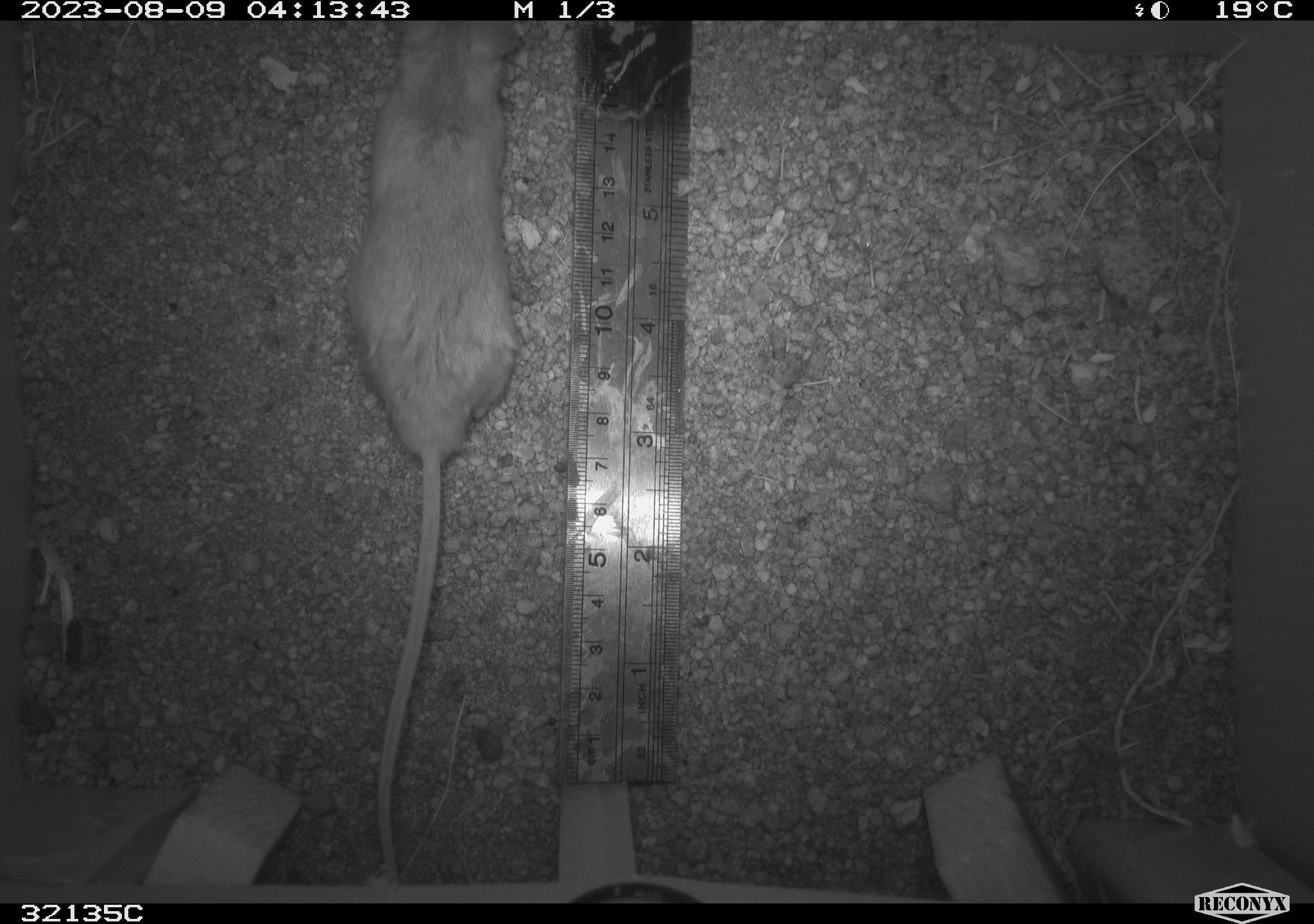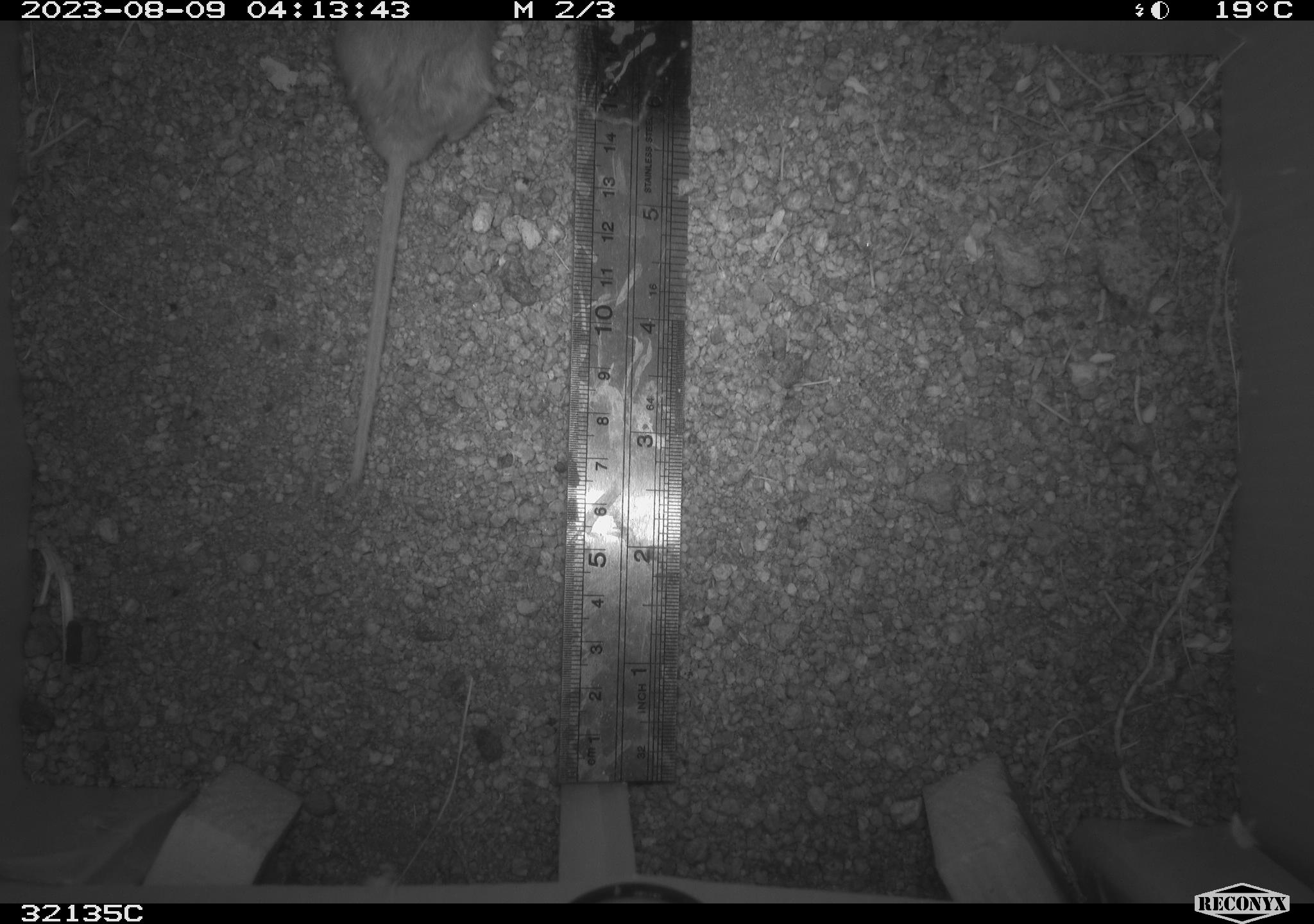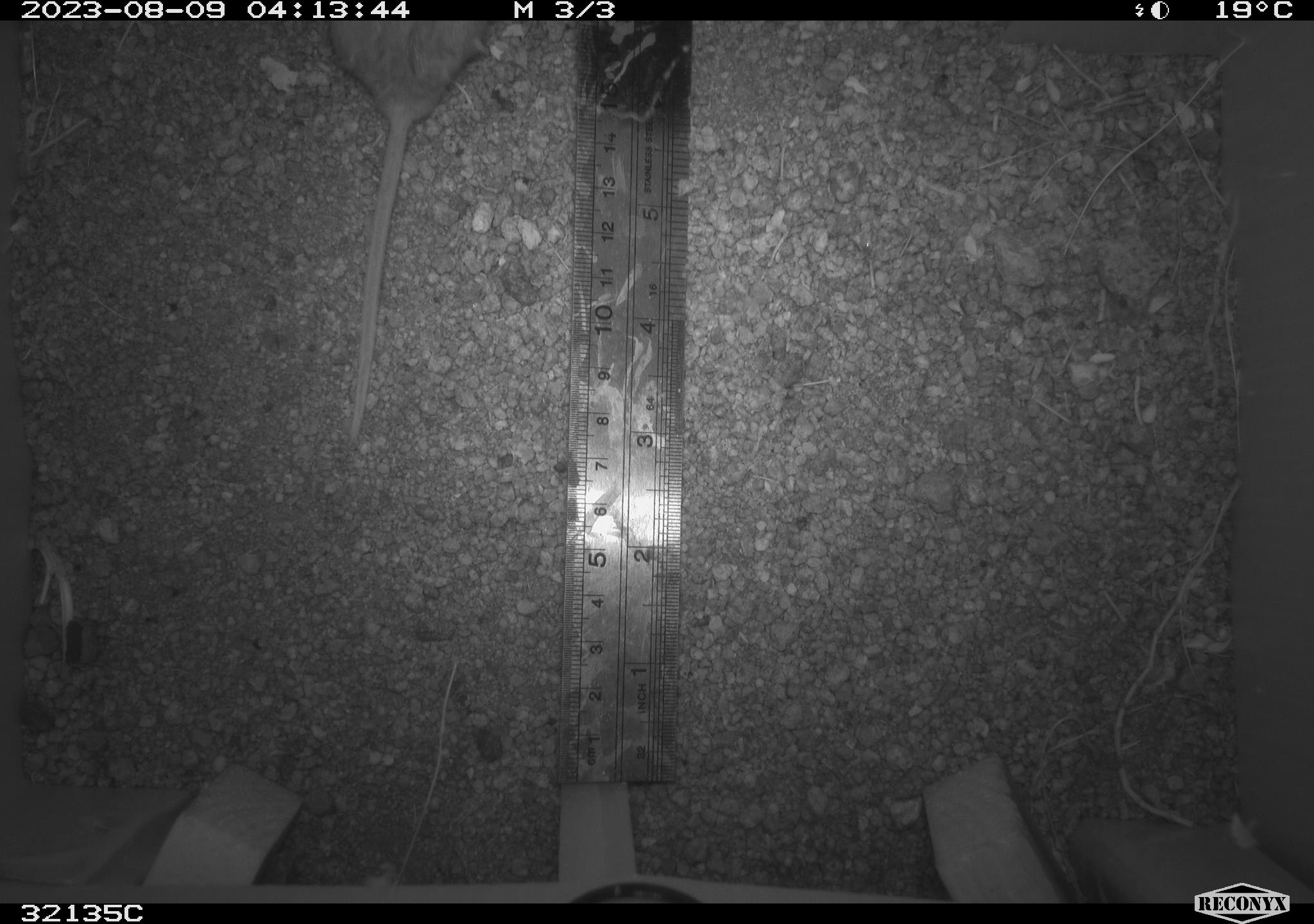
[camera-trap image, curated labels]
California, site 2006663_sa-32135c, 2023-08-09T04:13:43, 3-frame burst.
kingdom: Animalia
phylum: Chordata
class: Mammalia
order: Rodentia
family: Cricetidae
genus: Neotoma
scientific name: Neotoma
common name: pack rat or woodrat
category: neotoma species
Neotoma species (pack rat or woodrat) (Neotoma).